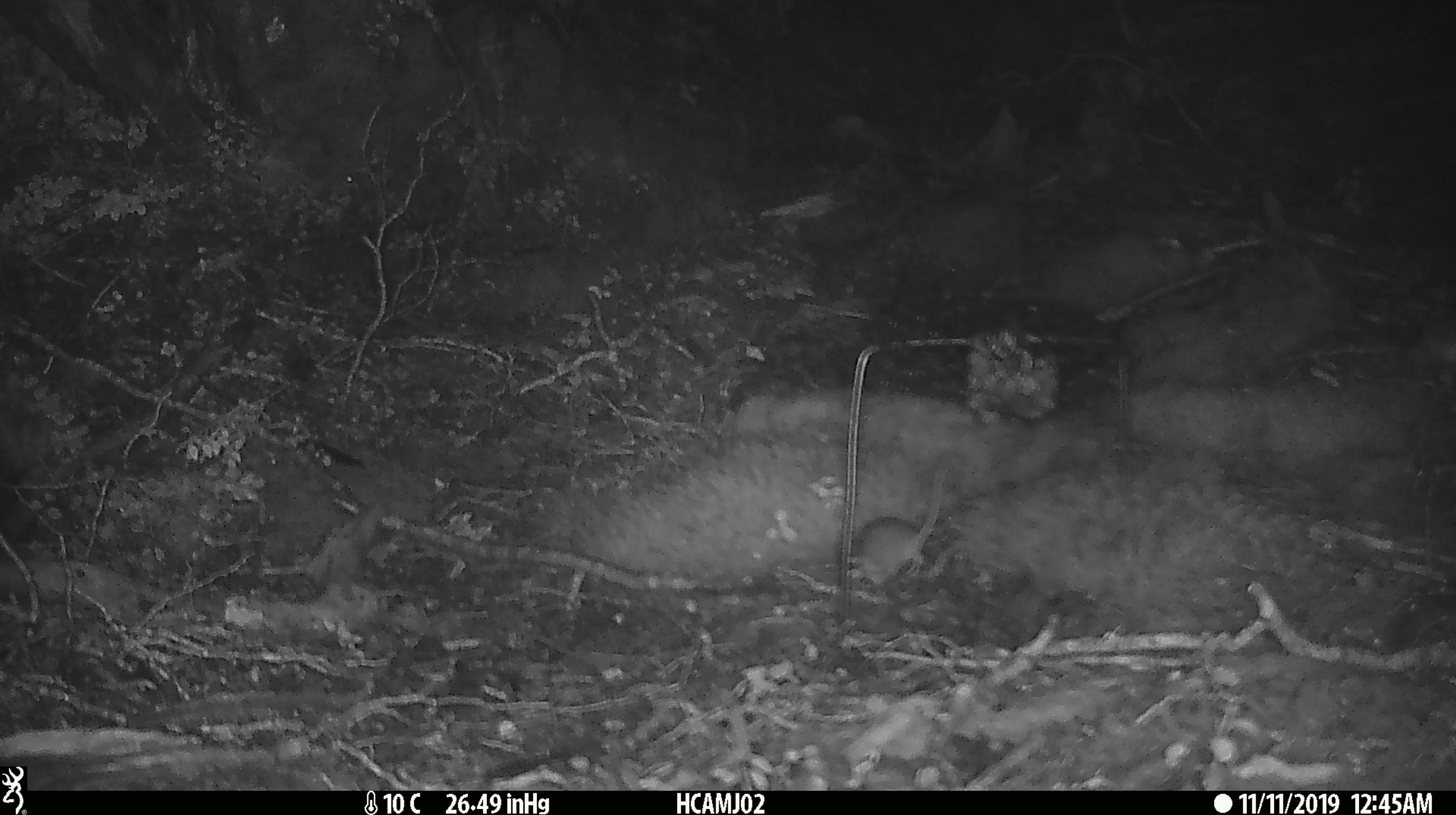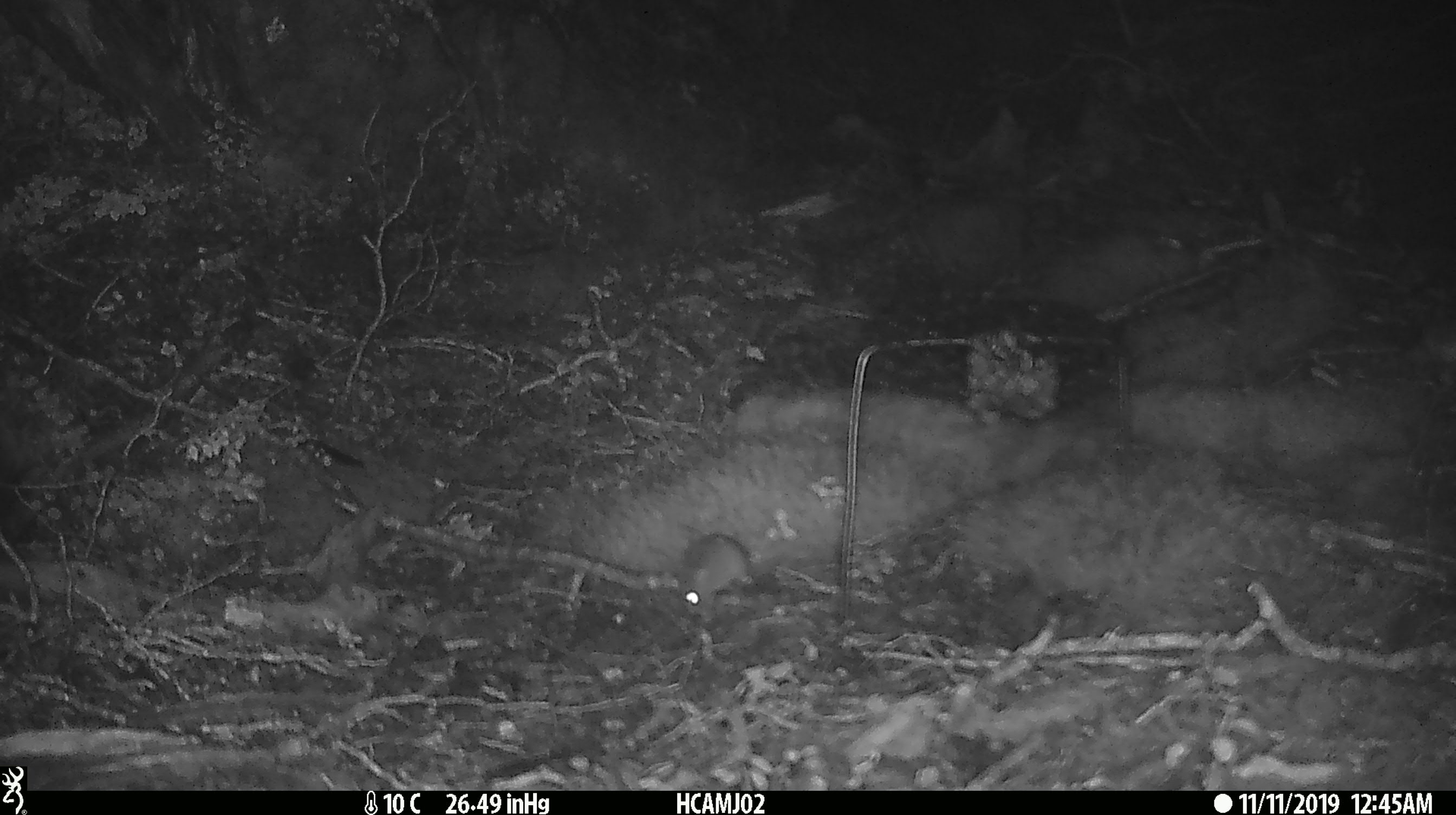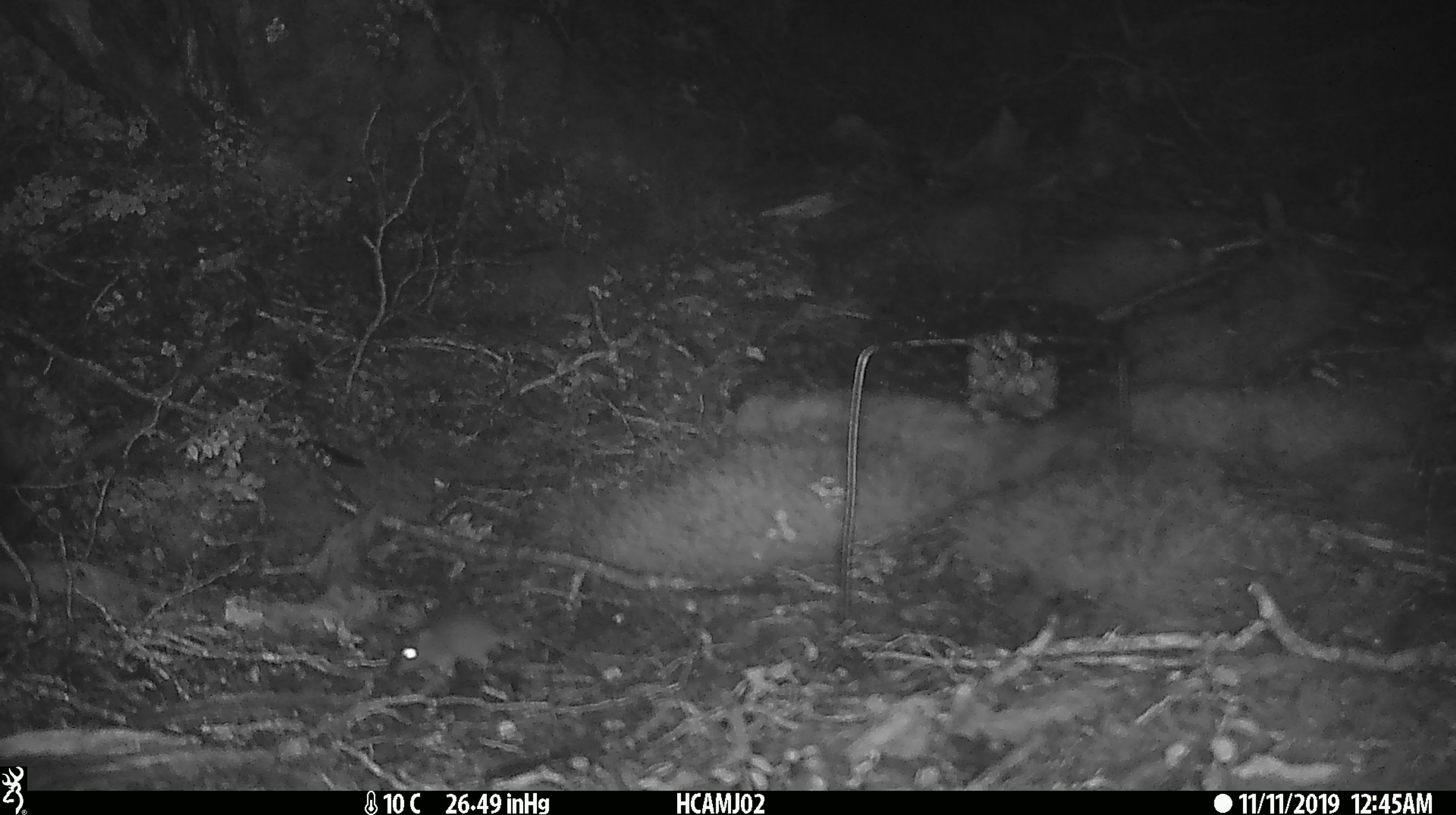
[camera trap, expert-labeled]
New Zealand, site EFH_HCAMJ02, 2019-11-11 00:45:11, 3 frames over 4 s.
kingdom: Animalia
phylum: Chordata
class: Mammalia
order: Rodentia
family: Muridae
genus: Mus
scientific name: Mus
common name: mouse